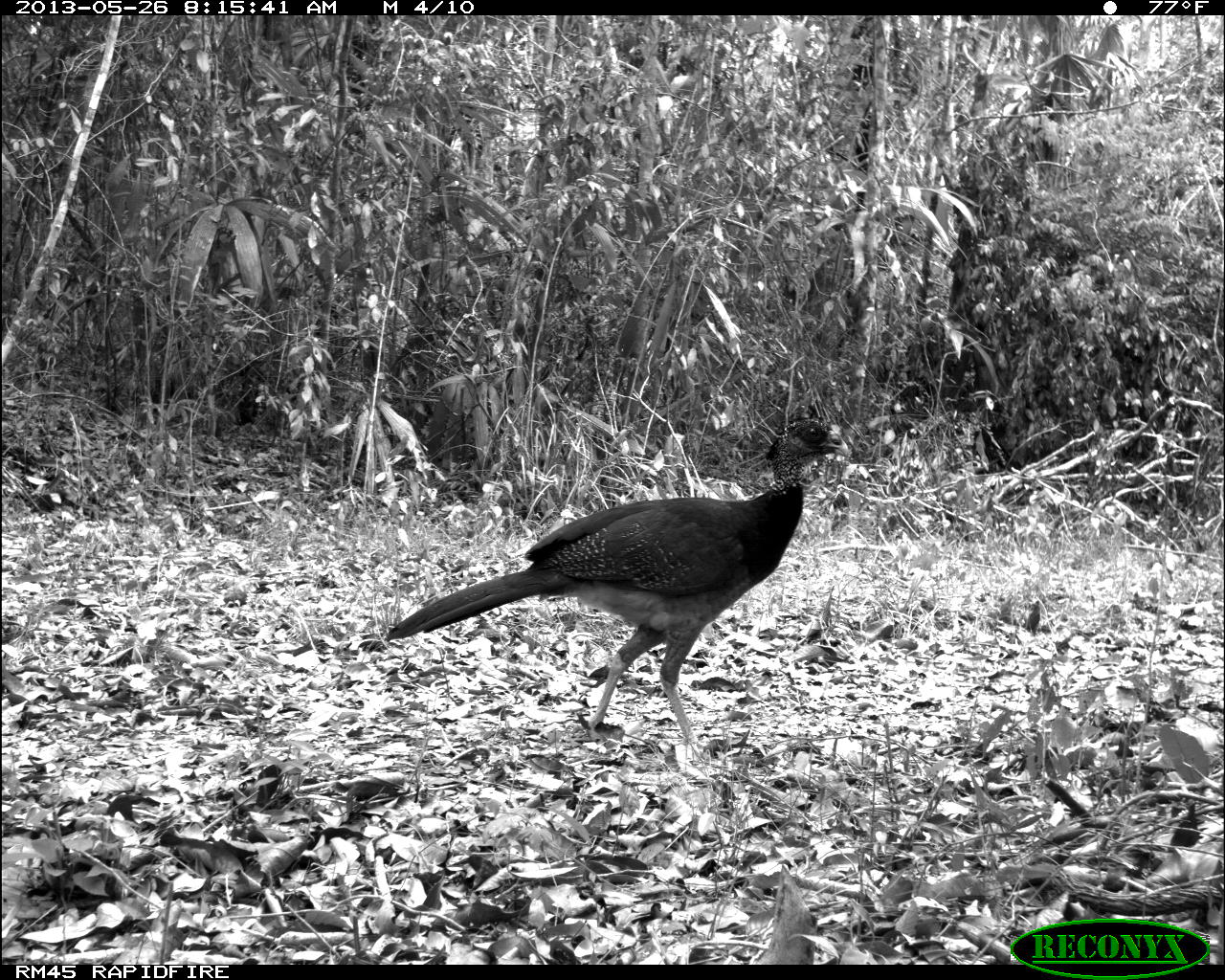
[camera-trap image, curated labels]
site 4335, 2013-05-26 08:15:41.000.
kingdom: Animalia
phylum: Chordata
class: Aves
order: Galliformes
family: Cracidae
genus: Crax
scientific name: Crax rubra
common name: great curassow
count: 1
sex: female